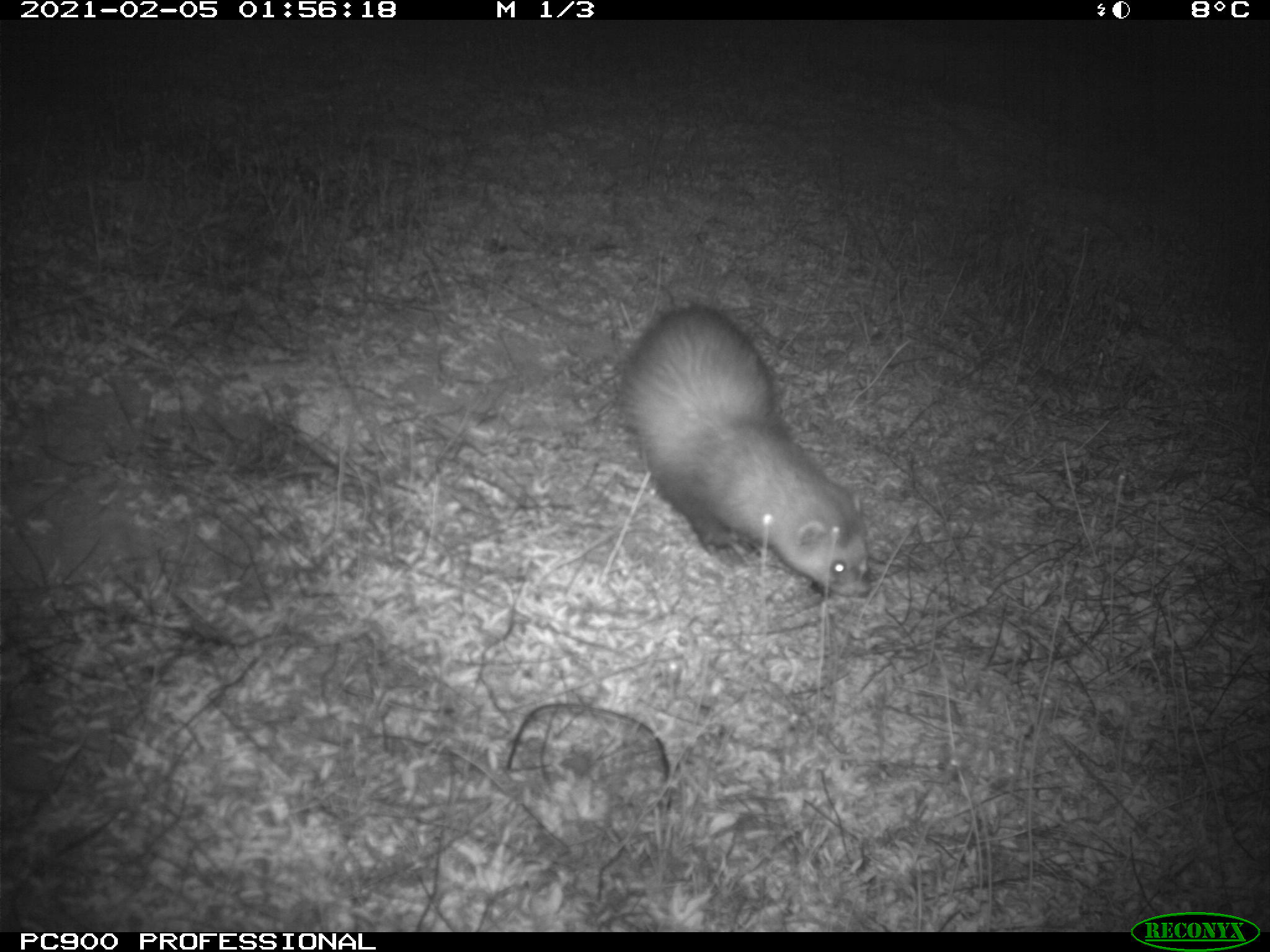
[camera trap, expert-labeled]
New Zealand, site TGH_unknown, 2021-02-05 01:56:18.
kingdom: Animalia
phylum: Chordata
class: Mammalia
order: Carnivora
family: Mustelidae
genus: Mustela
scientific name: Mustela furo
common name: ferret